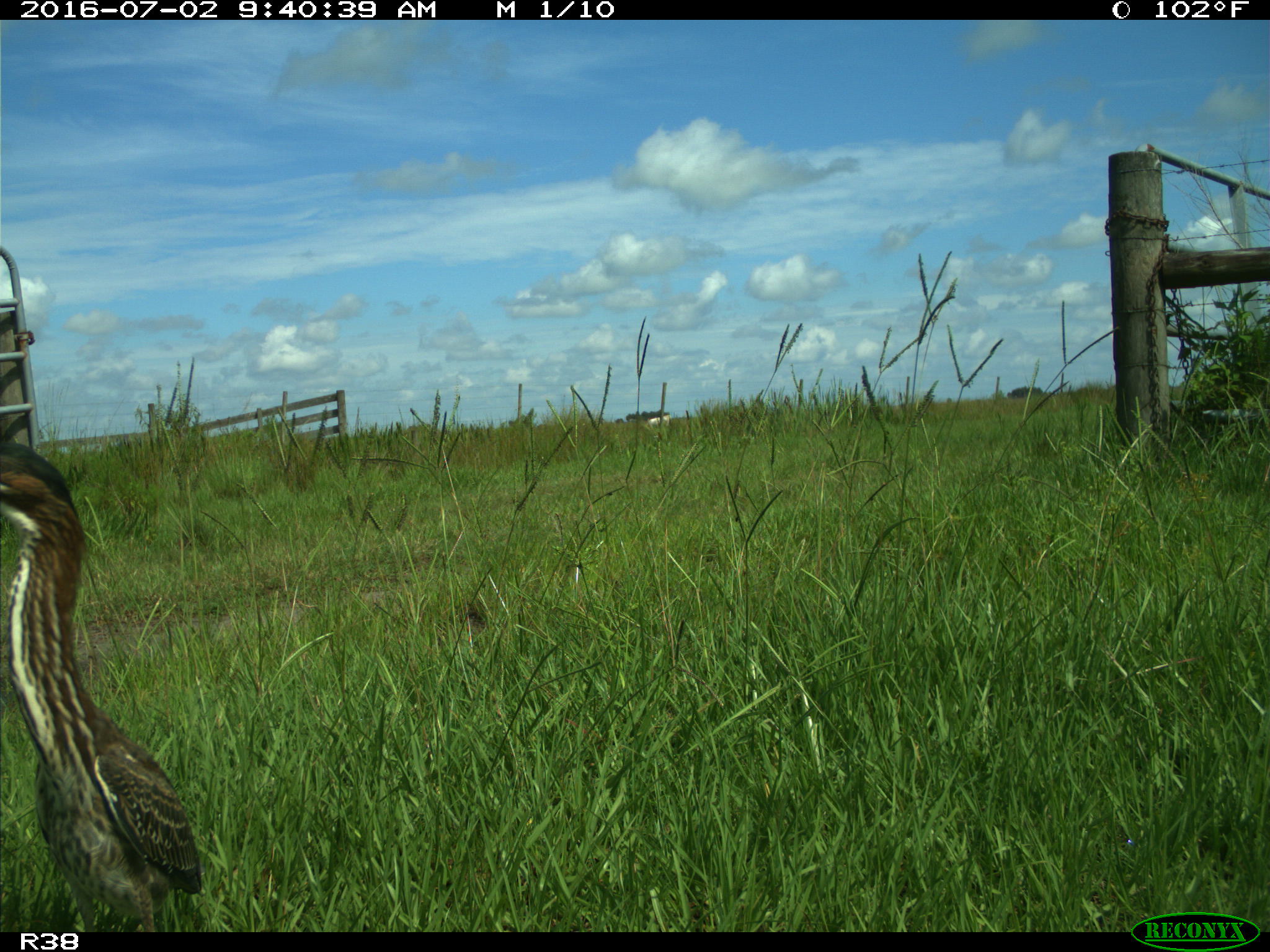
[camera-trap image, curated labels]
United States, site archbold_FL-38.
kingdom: Animalia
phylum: Chordata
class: Aves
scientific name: Aves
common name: birds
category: unidentified bird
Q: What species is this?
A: Unidentified bird (birds) (Aves).